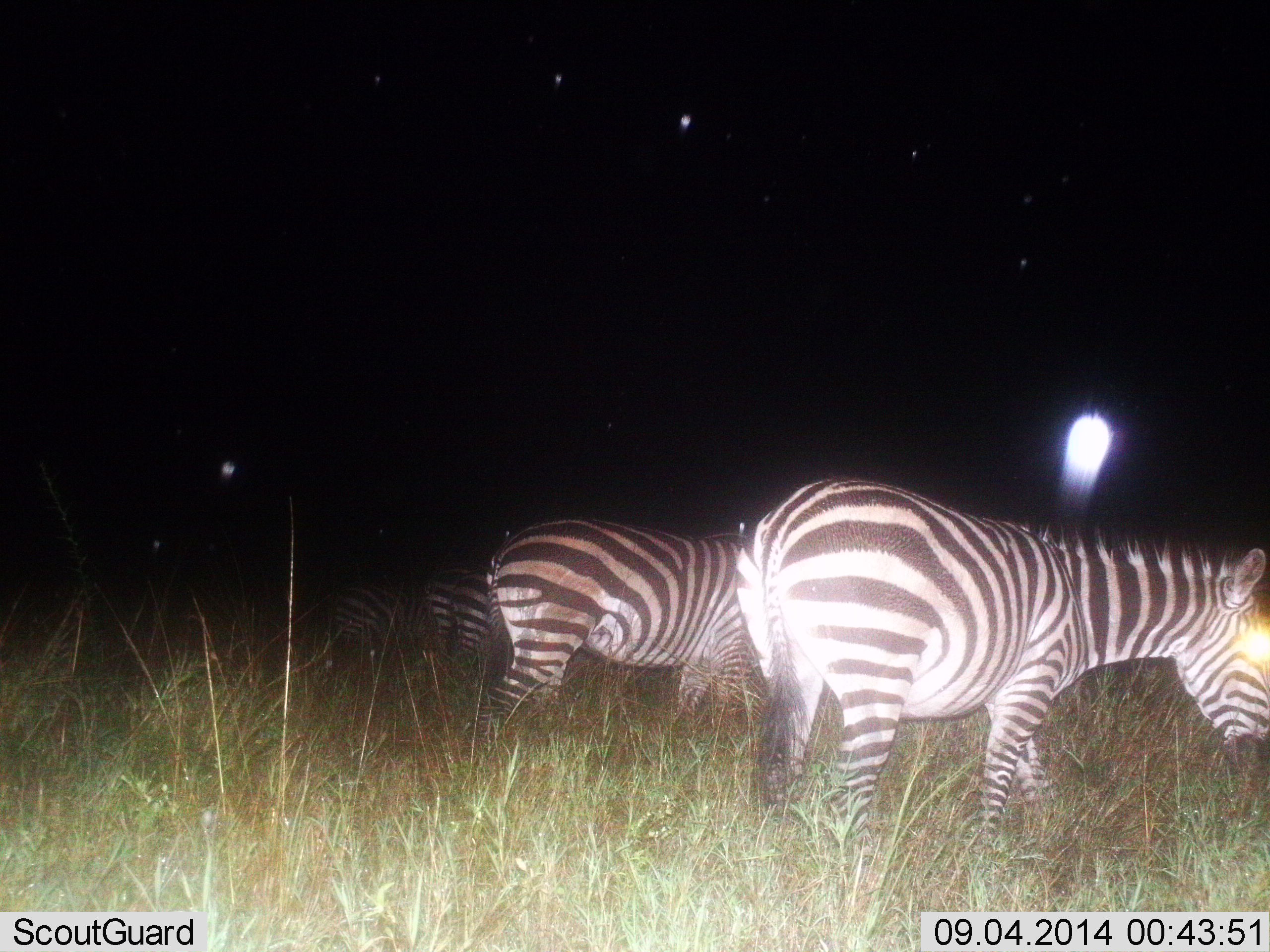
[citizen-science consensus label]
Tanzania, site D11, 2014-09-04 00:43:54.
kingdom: Animalia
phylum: Chordata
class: Mammalia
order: Perissodactyla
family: Equidae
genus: Equus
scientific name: Equus quagga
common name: plains zebra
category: zebra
Zebra (plains zebra) (Equus quagga), count 5. Behavior (volunteer vote fractions): standing 40%, resting 0%, moving 20%, interacting 0%. Young present (vote fraction): 0%. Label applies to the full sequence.